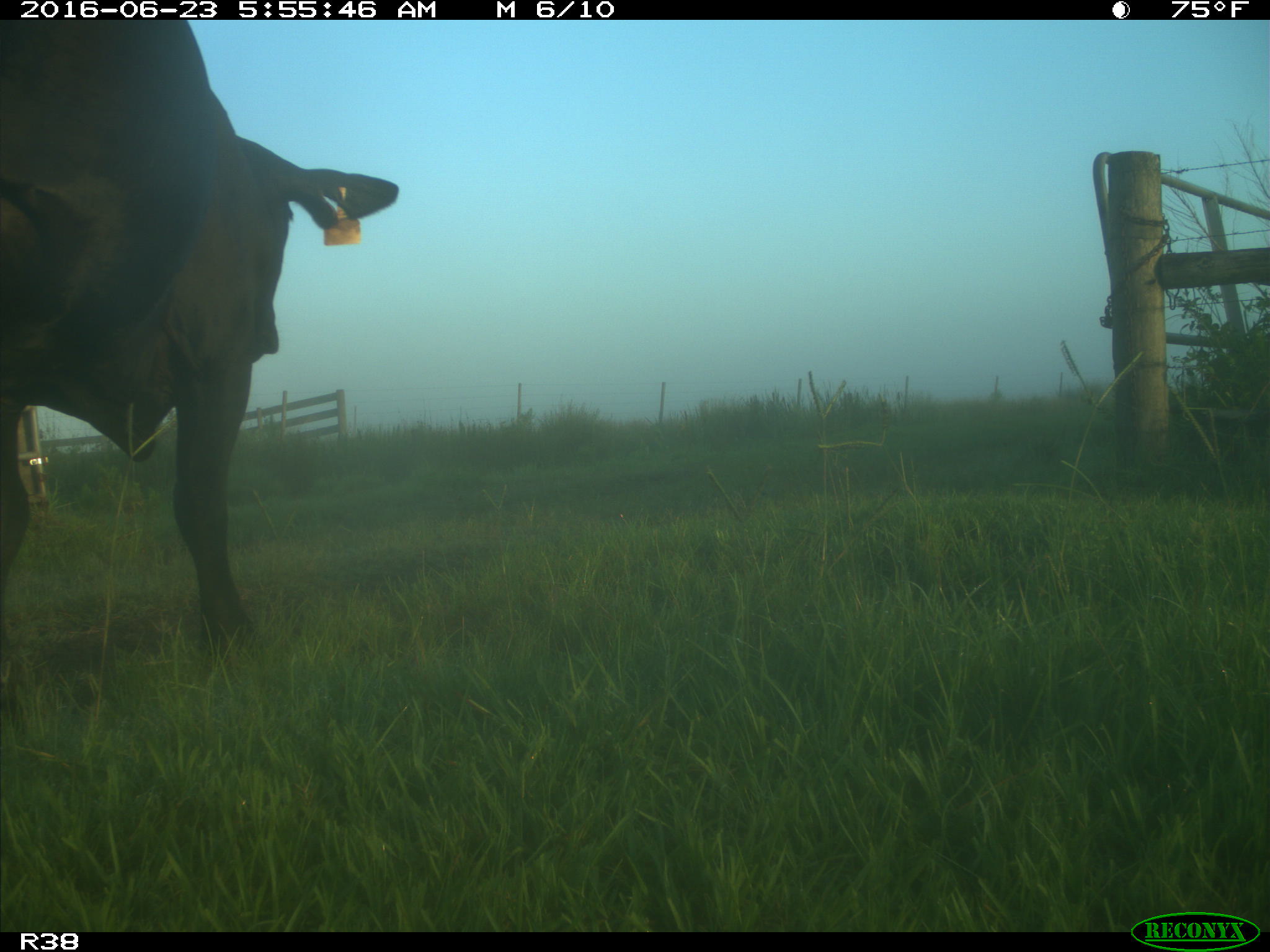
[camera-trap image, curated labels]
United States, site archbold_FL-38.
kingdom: Animalia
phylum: Chordata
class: Mammalia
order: Artiodactyla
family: Bovidae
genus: Bos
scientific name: Bos taurus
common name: domestic cow